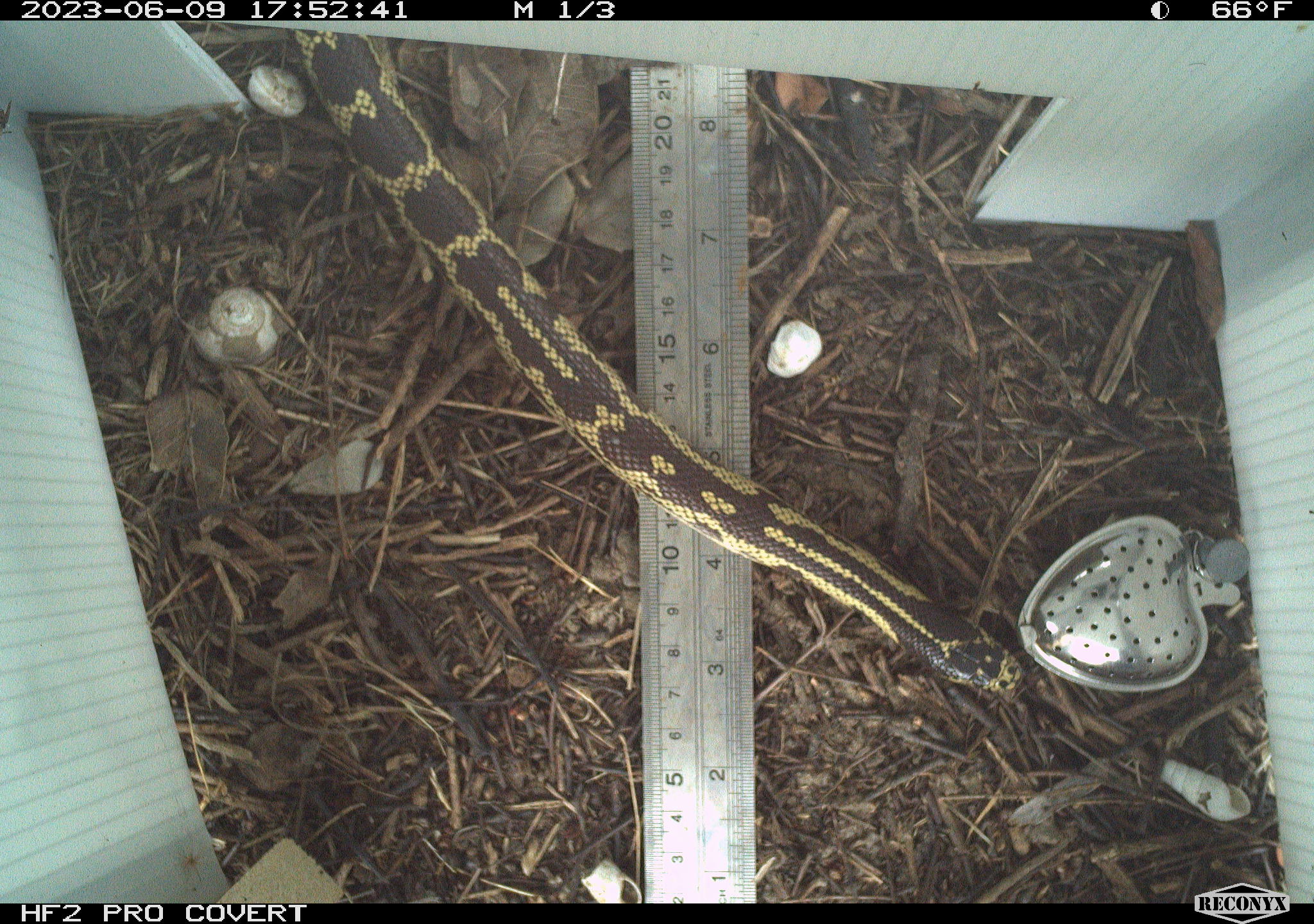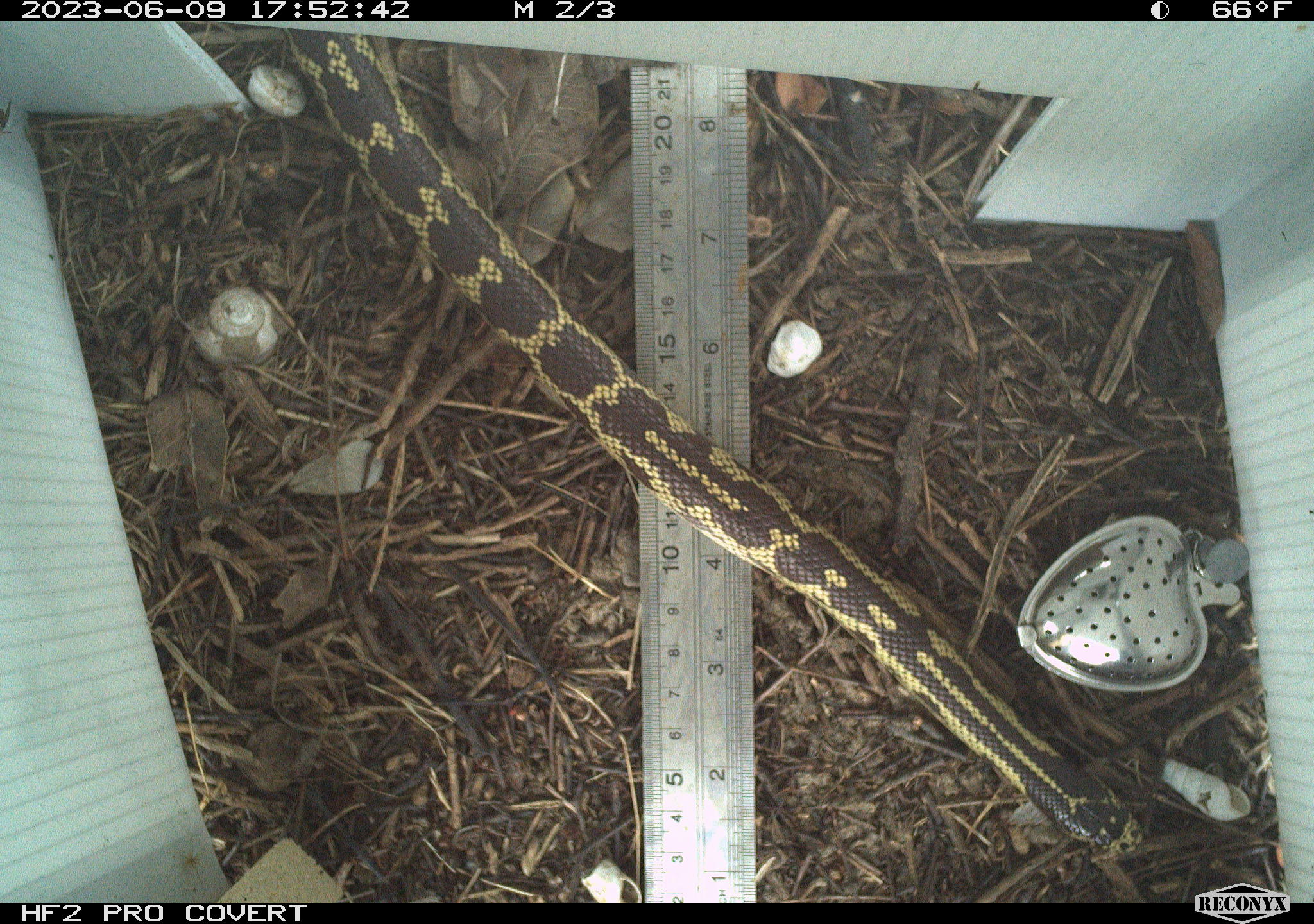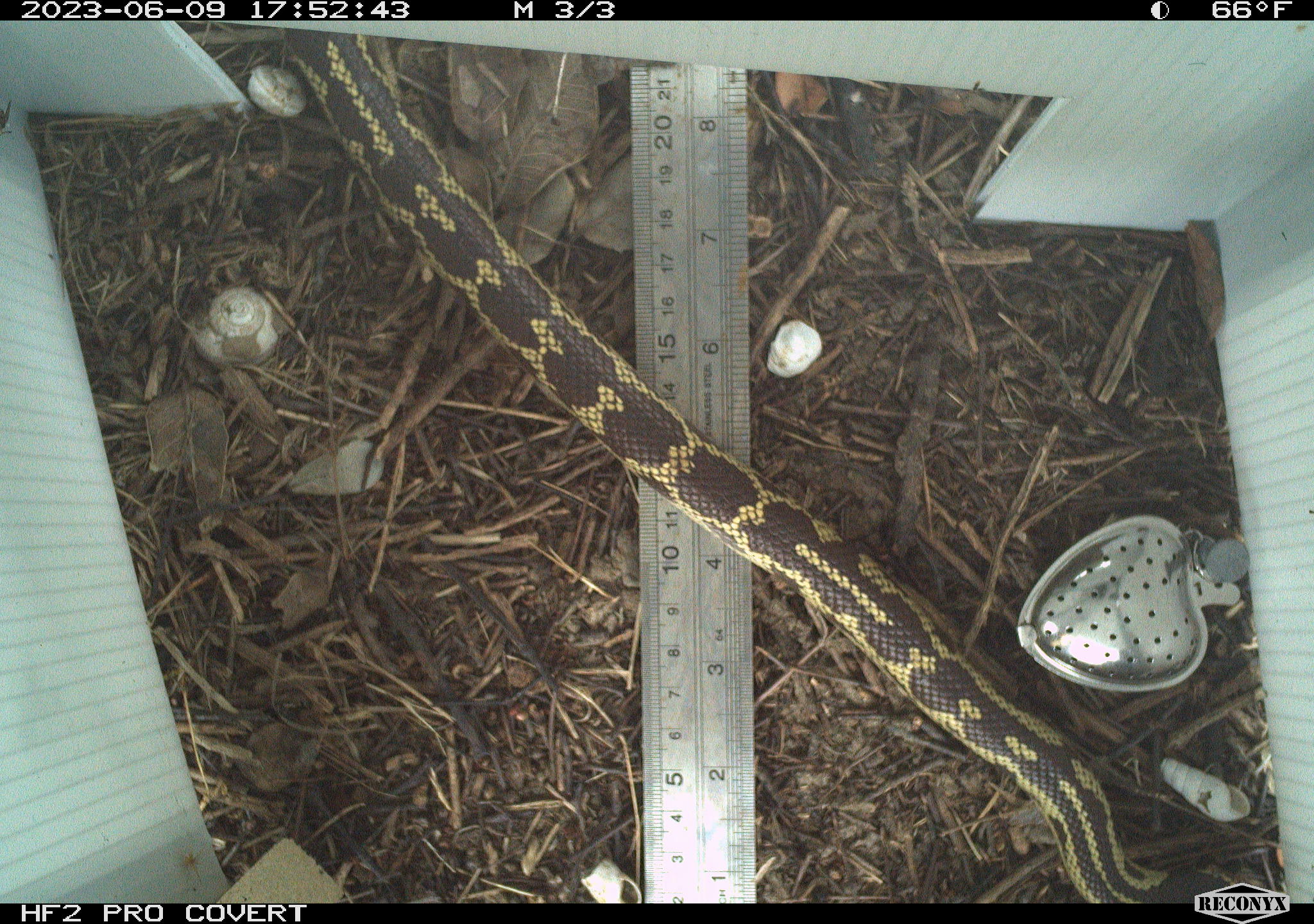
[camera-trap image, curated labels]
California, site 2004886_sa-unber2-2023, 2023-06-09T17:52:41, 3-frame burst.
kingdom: Animalia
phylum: Chordata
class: Reptilia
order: Squamata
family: Colubridae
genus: Lampropeltis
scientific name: Lampropeltis californiae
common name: california kingsnake